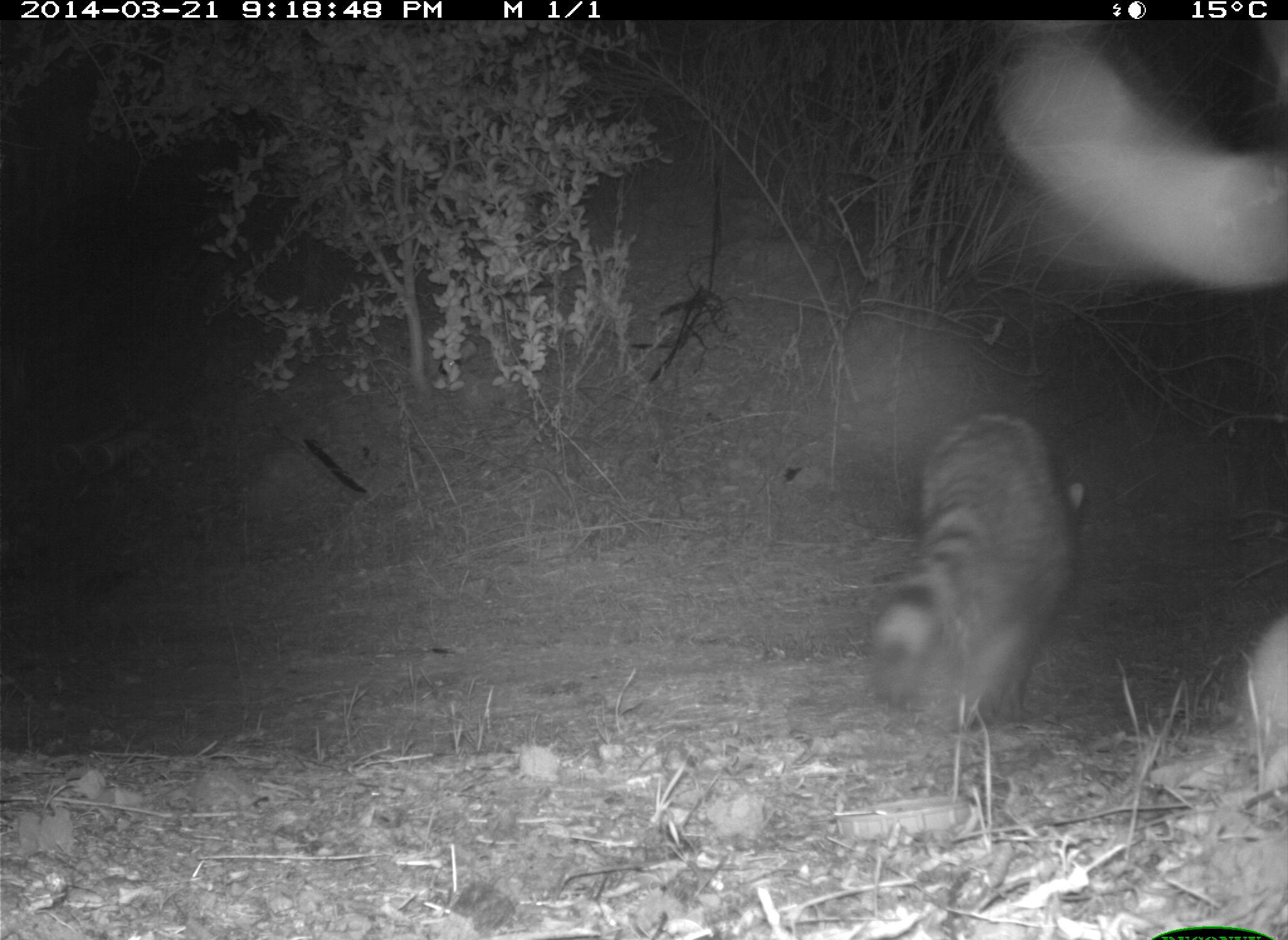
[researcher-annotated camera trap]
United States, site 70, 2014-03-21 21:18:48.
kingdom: Animalia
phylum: Chordata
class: Mammalia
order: Carnivora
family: Procyonidae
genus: Procyon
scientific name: Procyon lotor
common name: raccoon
Raccoon (Procyon lotor).